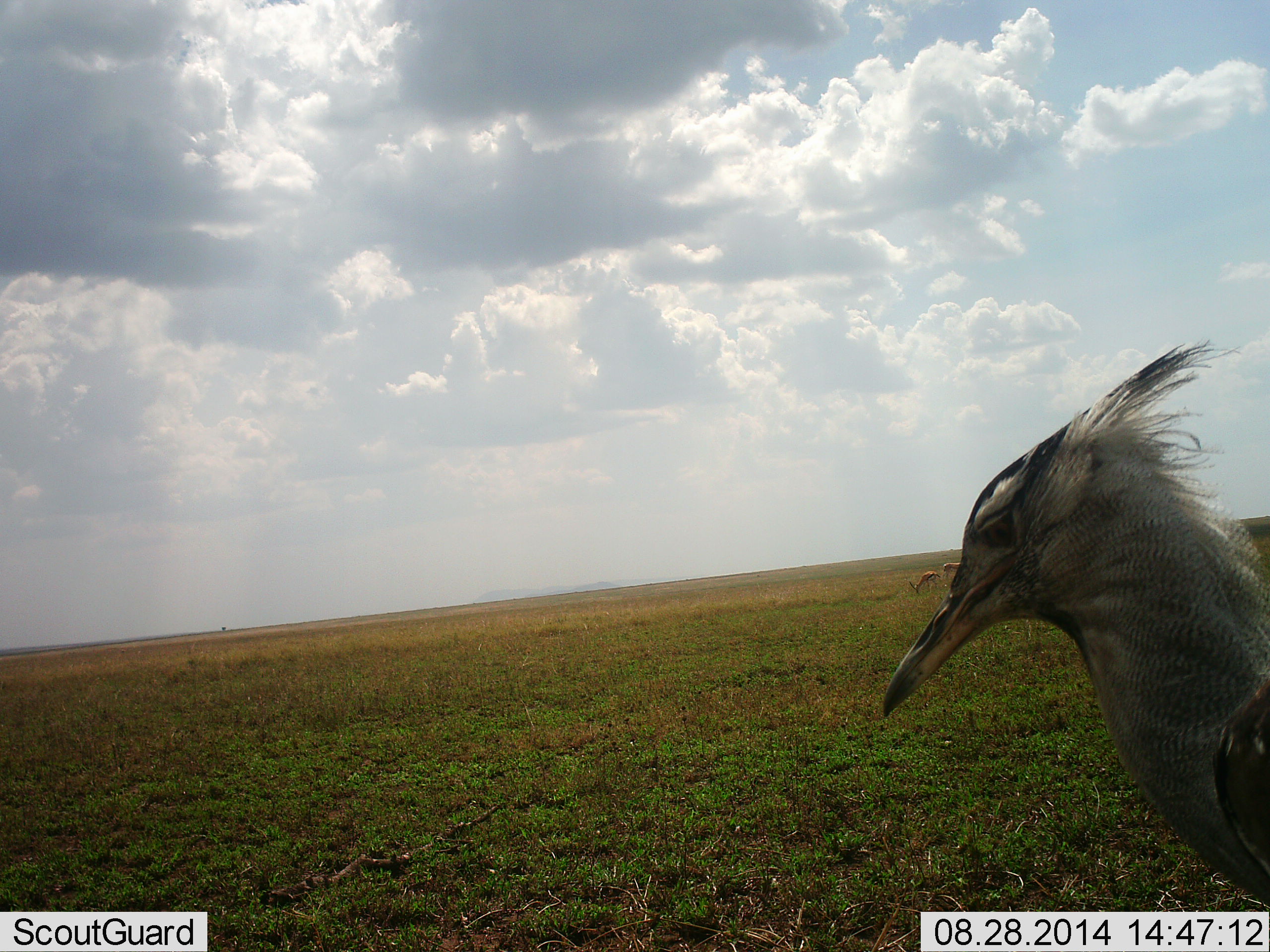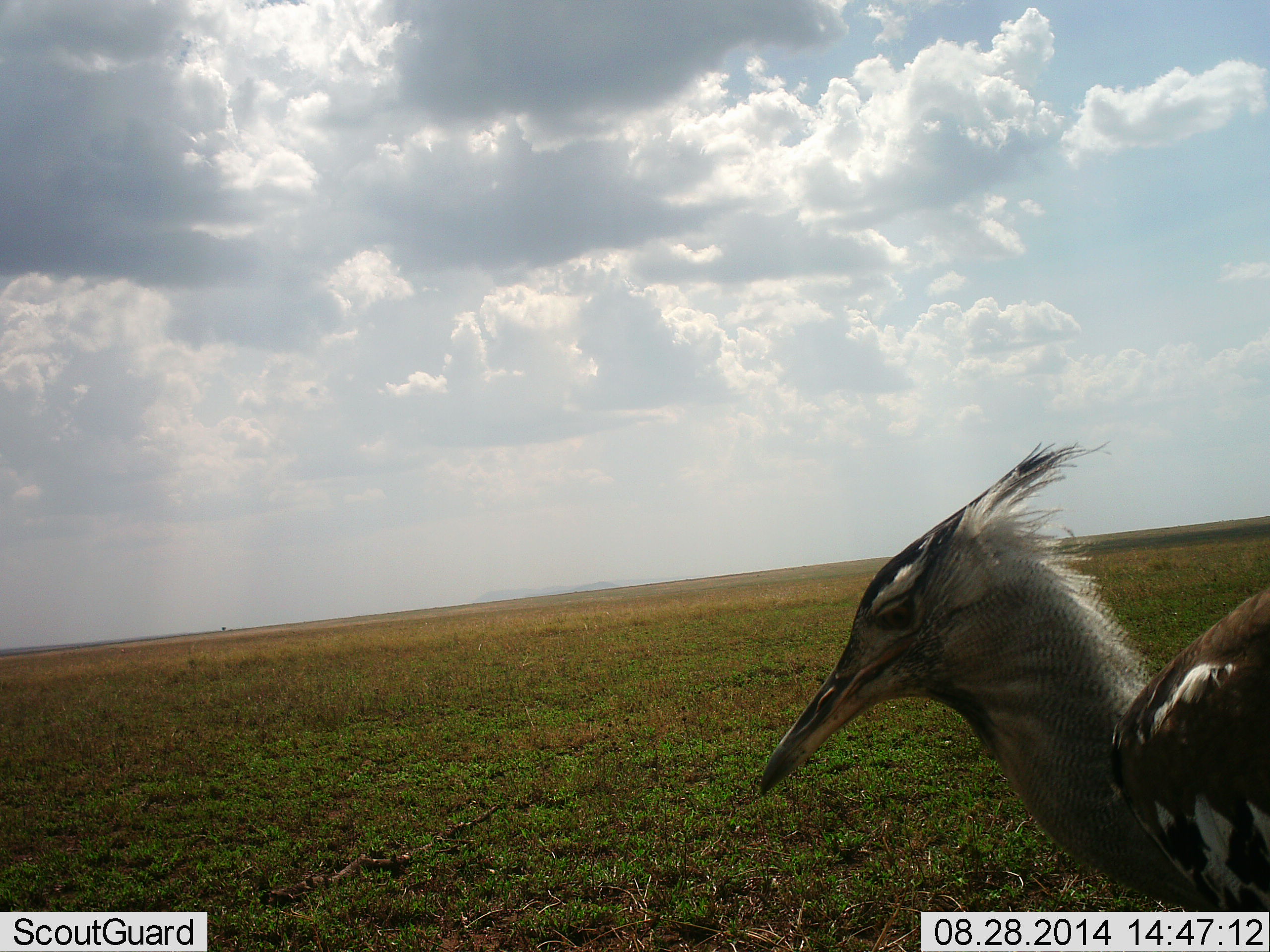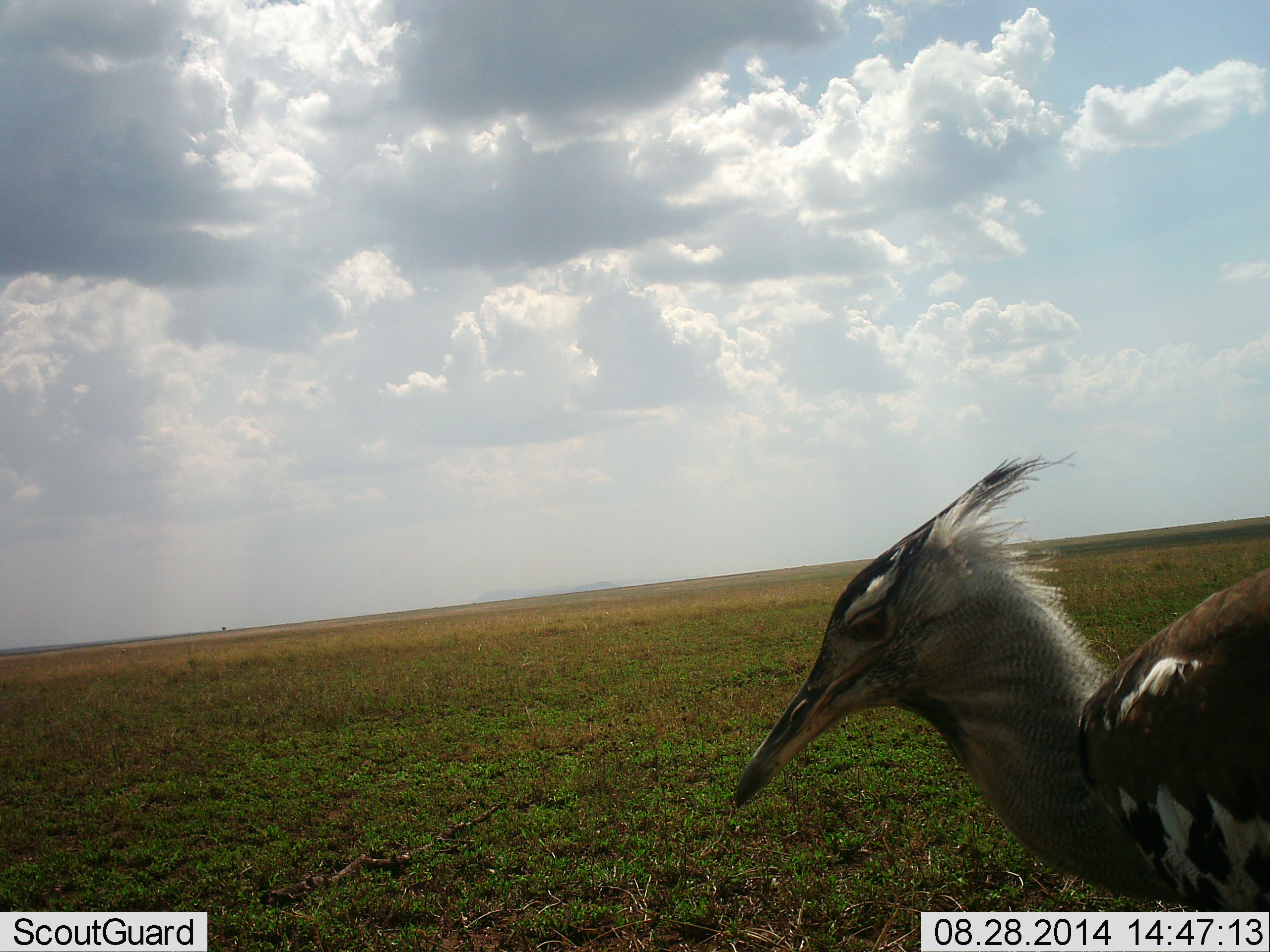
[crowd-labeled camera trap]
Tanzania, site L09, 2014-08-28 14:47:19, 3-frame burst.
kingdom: Animalia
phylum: Chordata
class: Aves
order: Otidiformes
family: Otididae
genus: Ardeotis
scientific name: Ardeotis kori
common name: kori bustard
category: koribustard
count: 1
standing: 70%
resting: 0%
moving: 20%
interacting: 0%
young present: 0%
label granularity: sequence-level